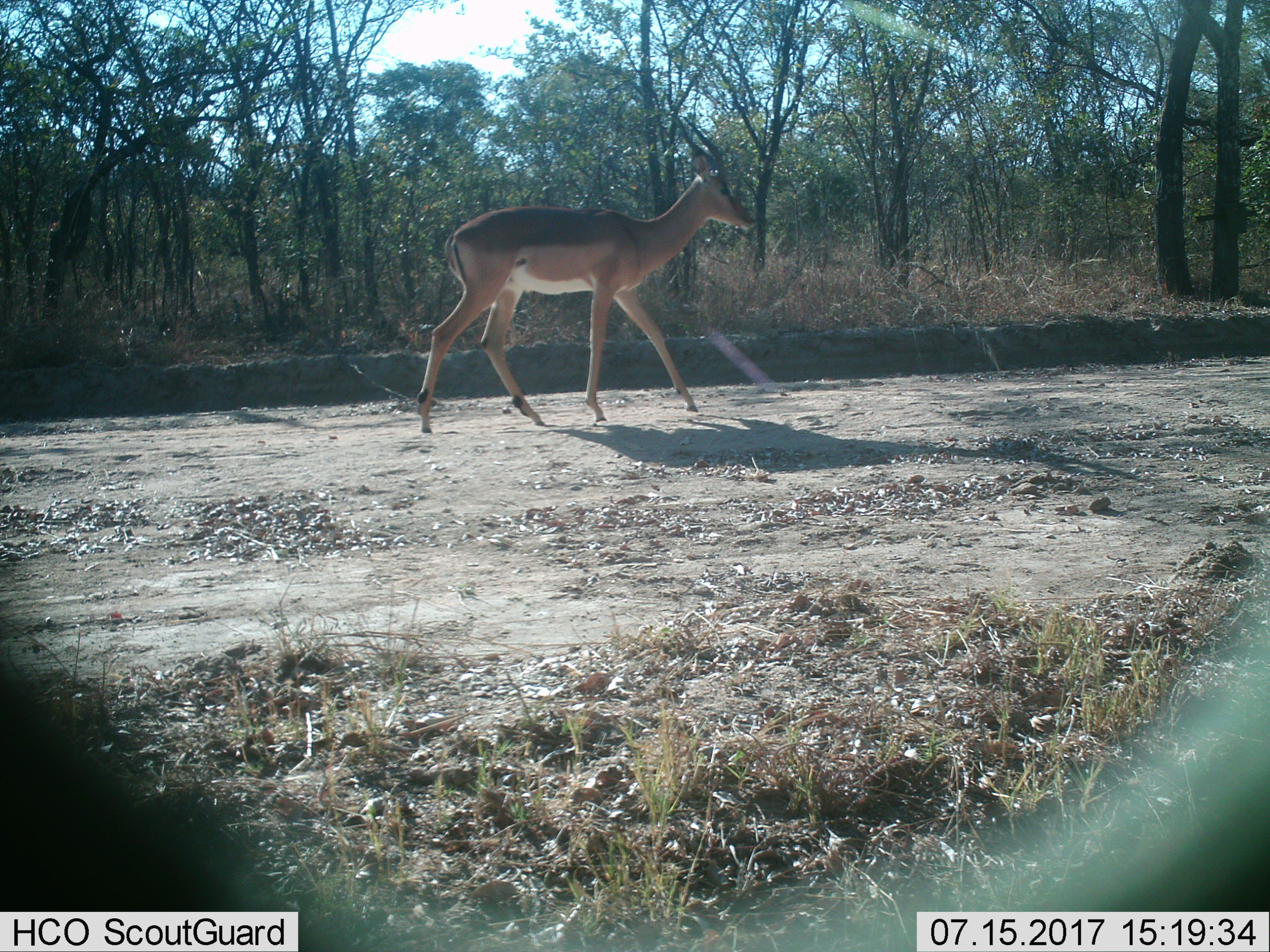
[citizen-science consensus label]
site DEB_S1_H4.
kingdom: Animalia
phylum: Chordata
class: Mammalia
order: Artiodactyla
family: Bovidae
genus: Aepyceros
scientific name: Aepyceros melampus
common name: impala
Impala (Aepyceros melampus), count 1. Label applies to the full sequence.